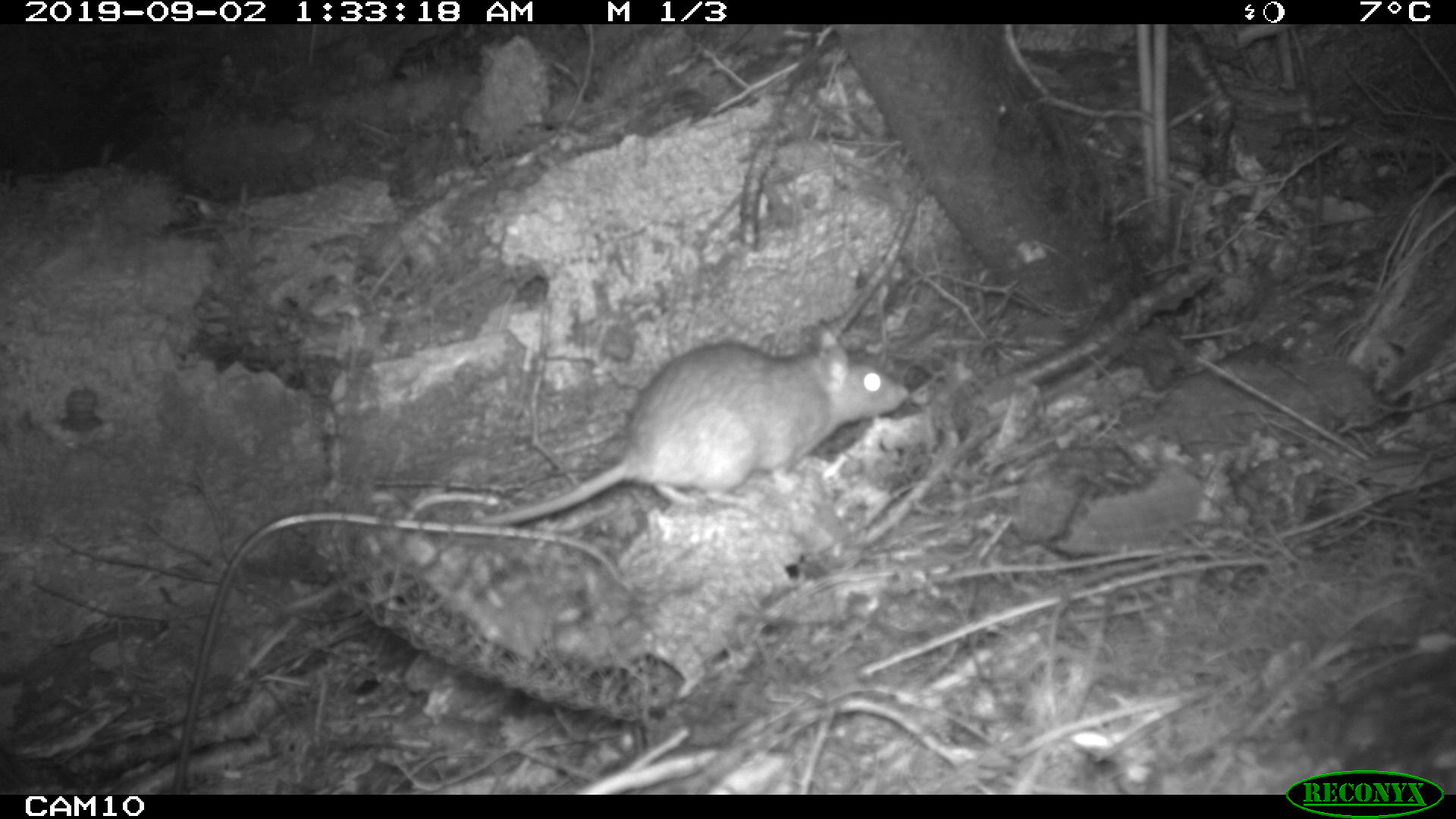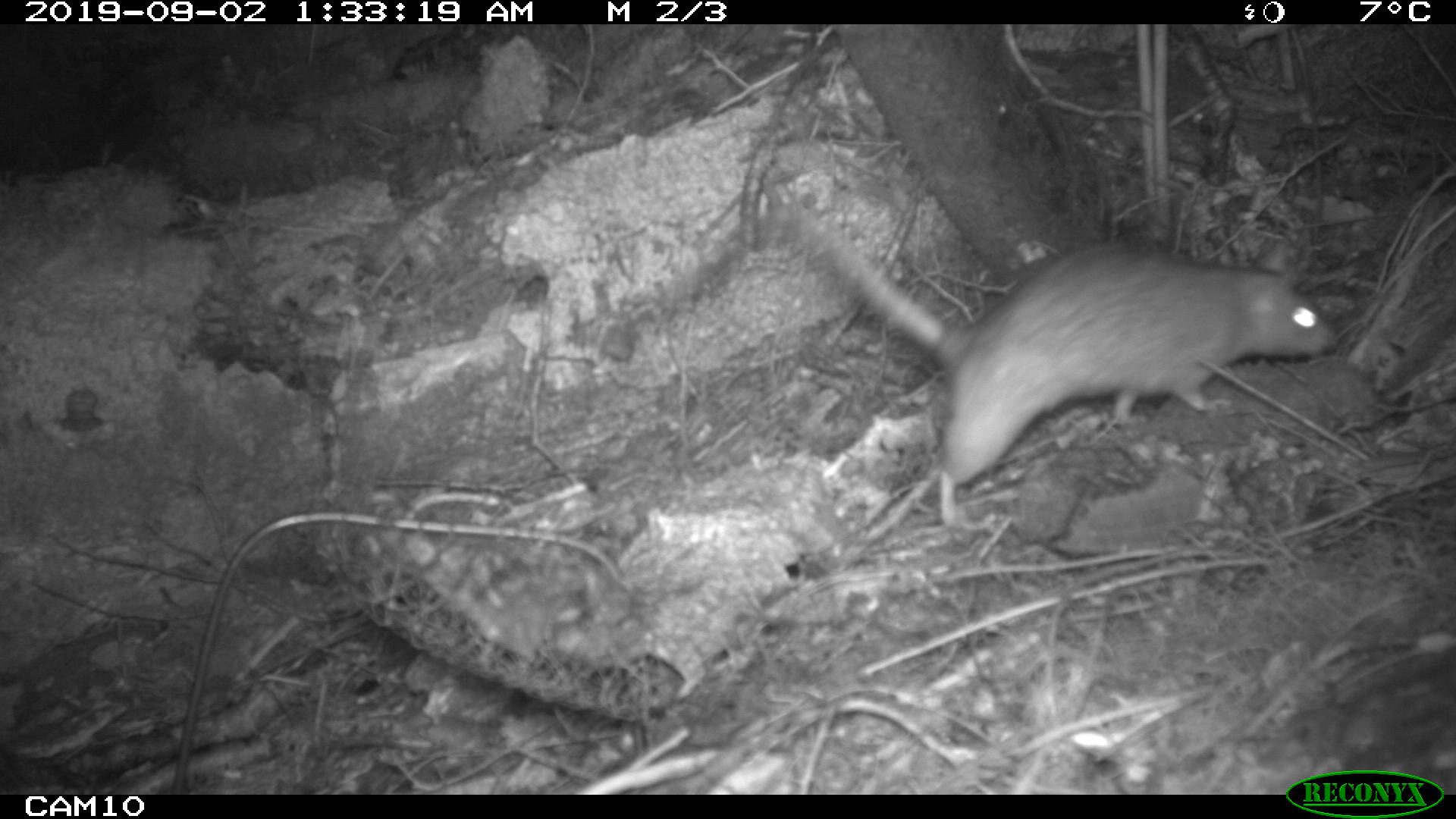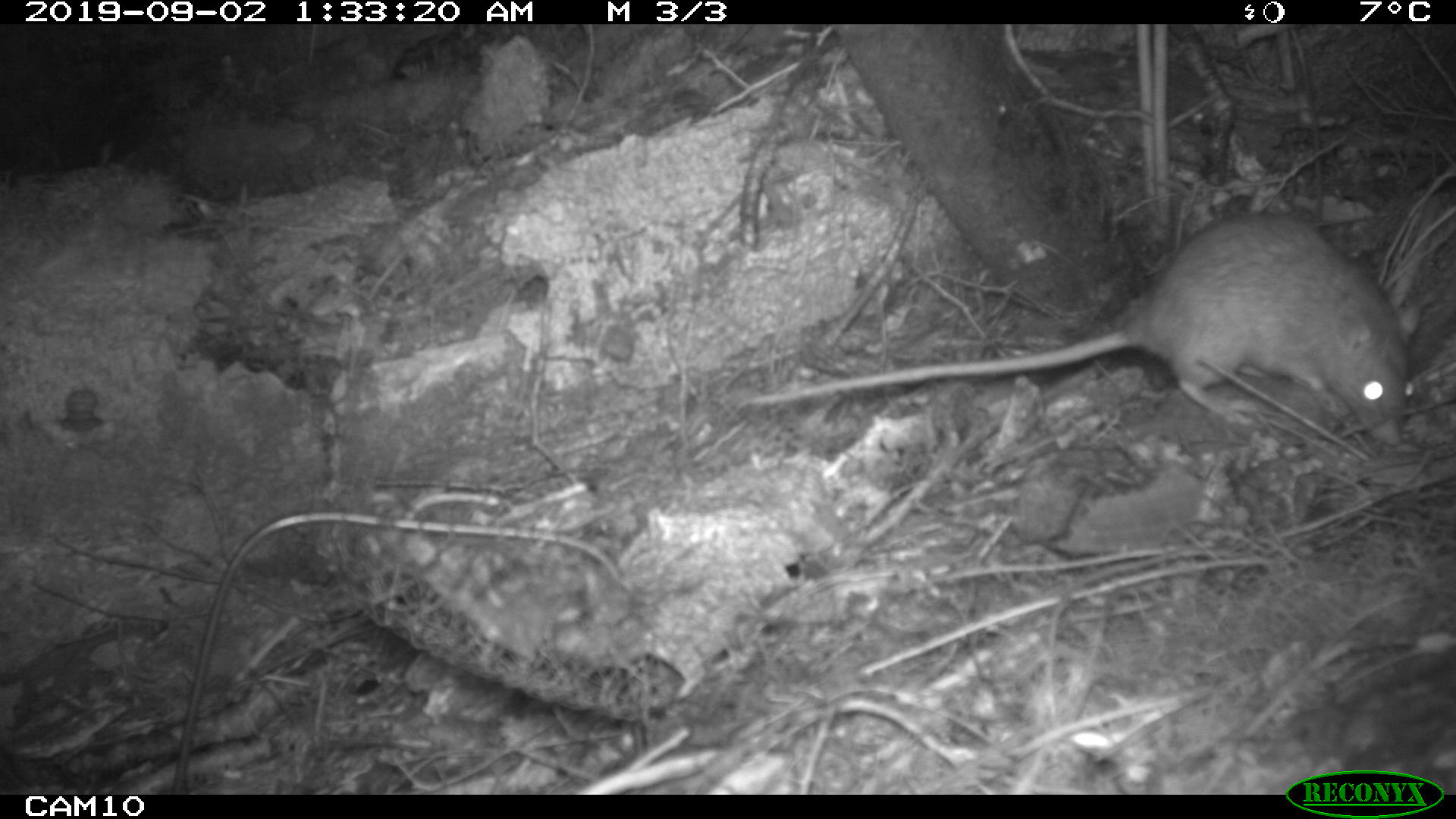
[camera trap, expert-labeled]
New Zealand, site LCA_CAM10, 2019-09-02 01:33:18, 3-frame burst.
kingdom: Animalia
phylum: Chordata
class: Mammalia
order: Rodentia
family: Muridae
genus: Rattus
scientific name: Rattus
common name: rat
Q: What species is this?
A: Rat (Rattus).